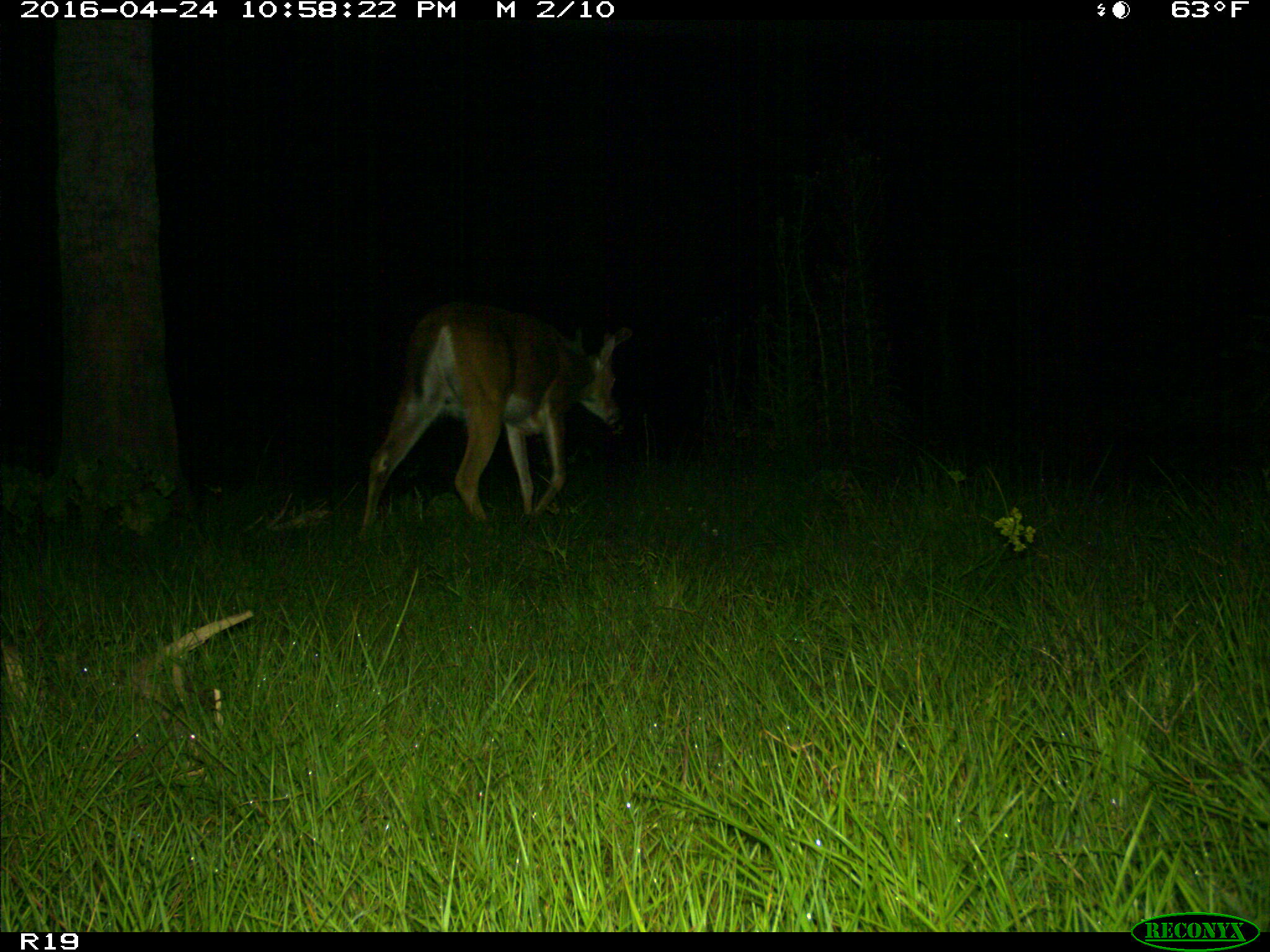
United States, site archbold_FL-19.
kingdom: Animalia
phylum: Chordata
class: Mammalia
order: Artiodactyla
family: Cervidae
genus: Odocoileus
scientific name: Odocoileus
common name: deer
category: unidentified deer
Unidentified deer (deer) (Odocoileus).